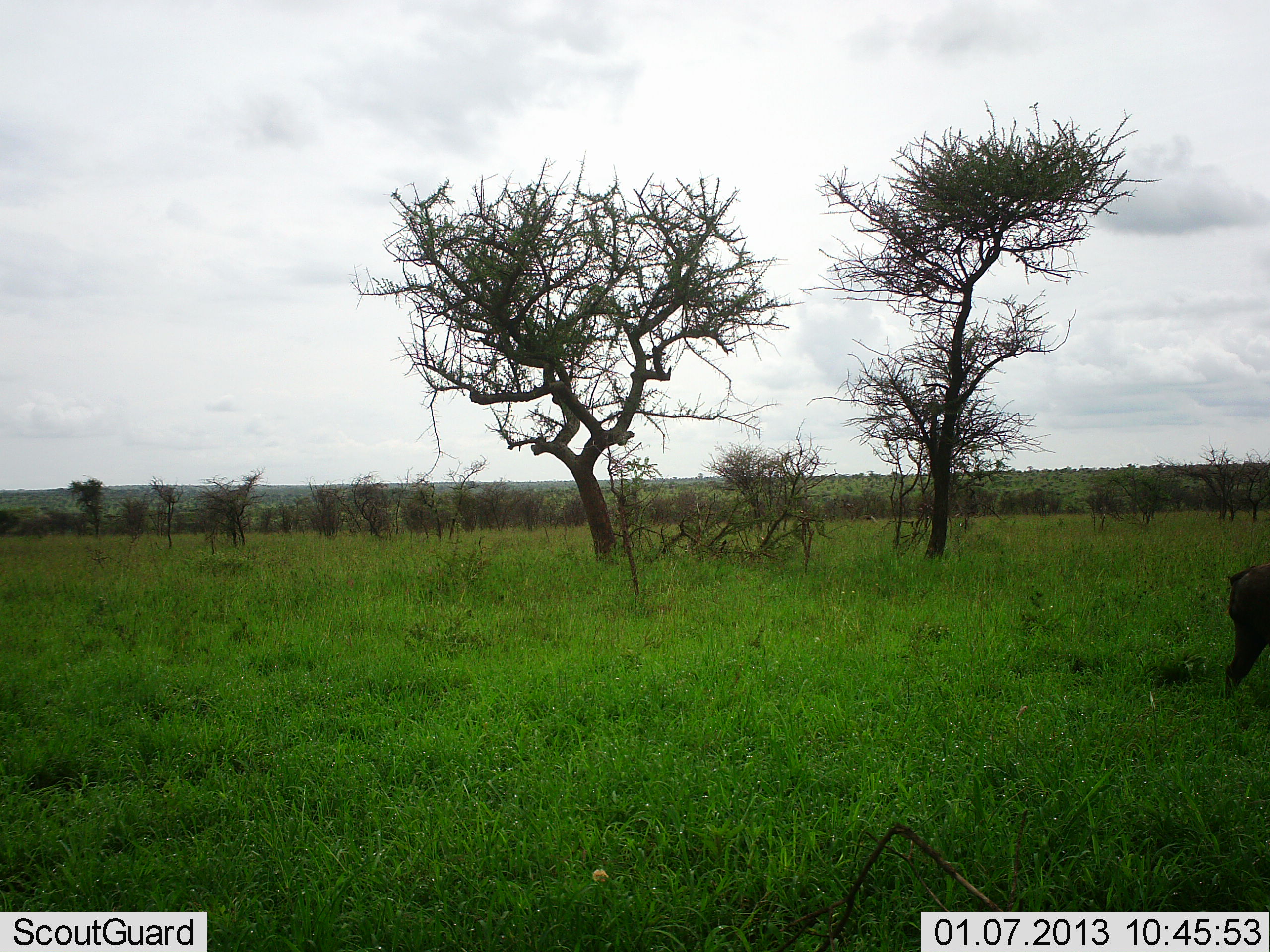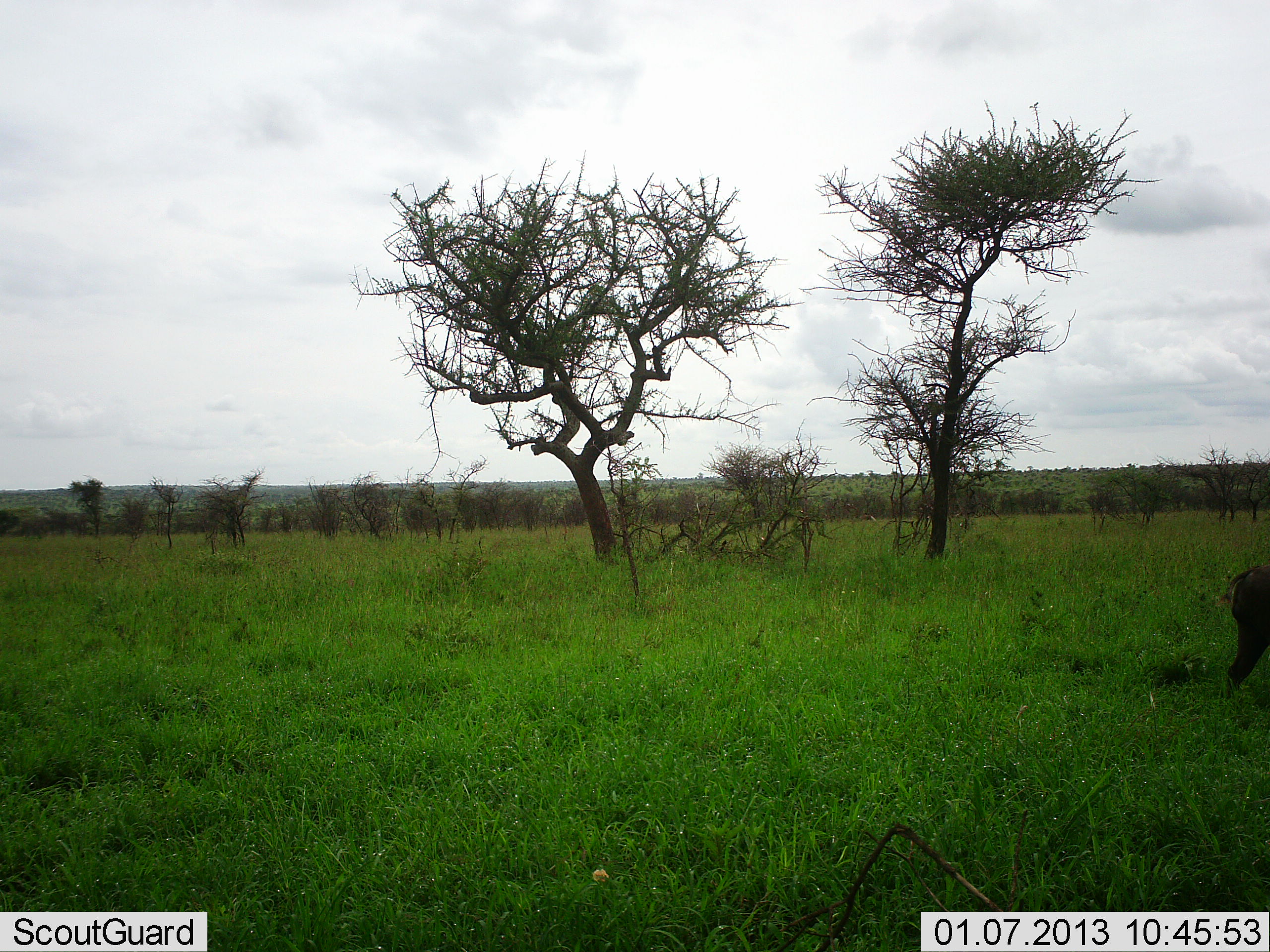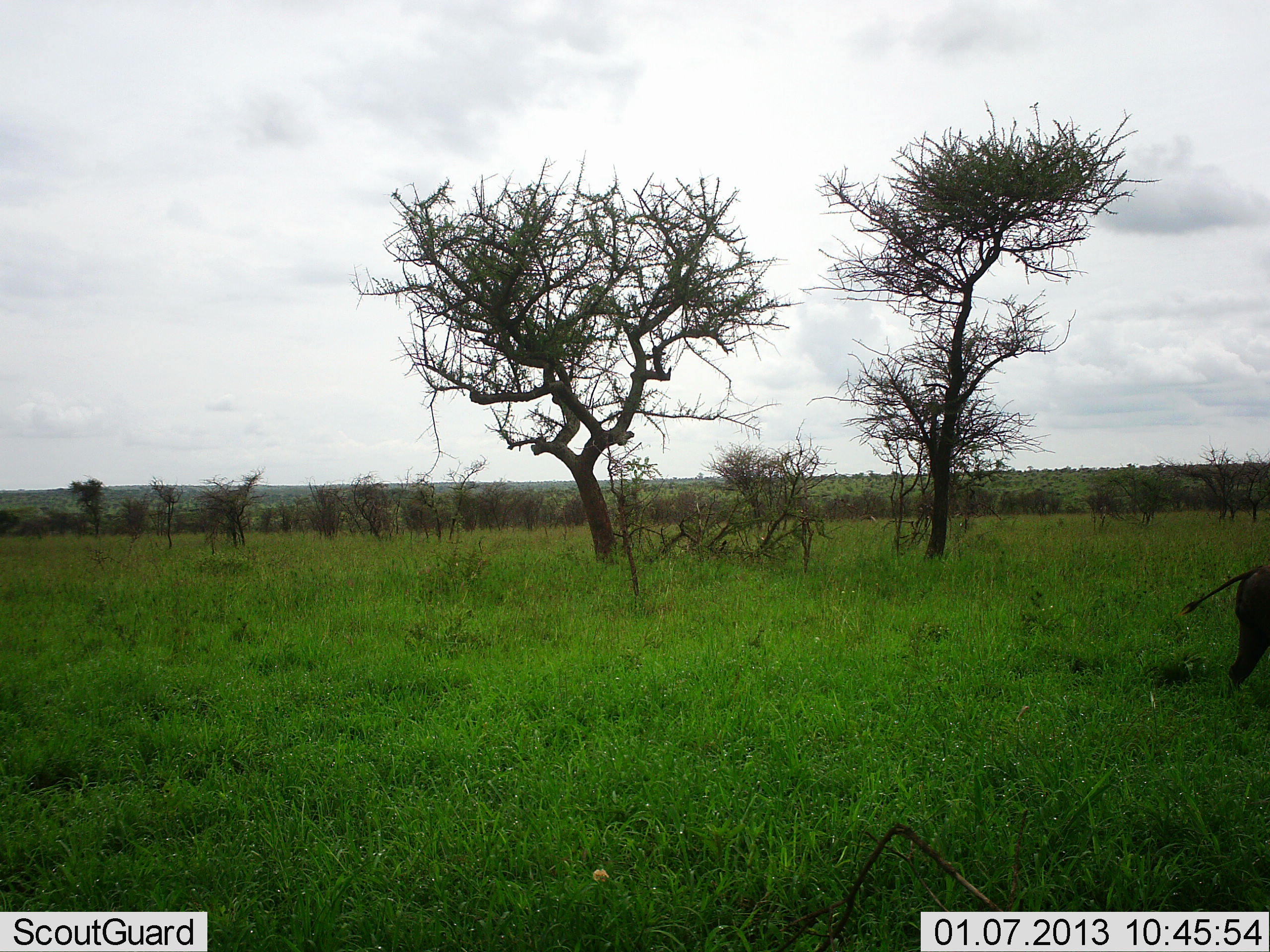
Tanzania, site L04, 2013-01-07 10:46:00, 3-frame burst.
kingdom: Animalia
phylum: Chordata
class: Mammalia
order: Artiodactyla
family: Suidae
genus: Phacochoerus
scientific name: Phacochoerus africanus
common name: warthog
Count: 1.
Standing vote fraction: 81%.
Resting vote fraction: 0%.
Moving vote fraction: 10%.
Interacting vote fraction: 0%.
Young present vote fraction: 0%.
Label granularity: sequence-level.